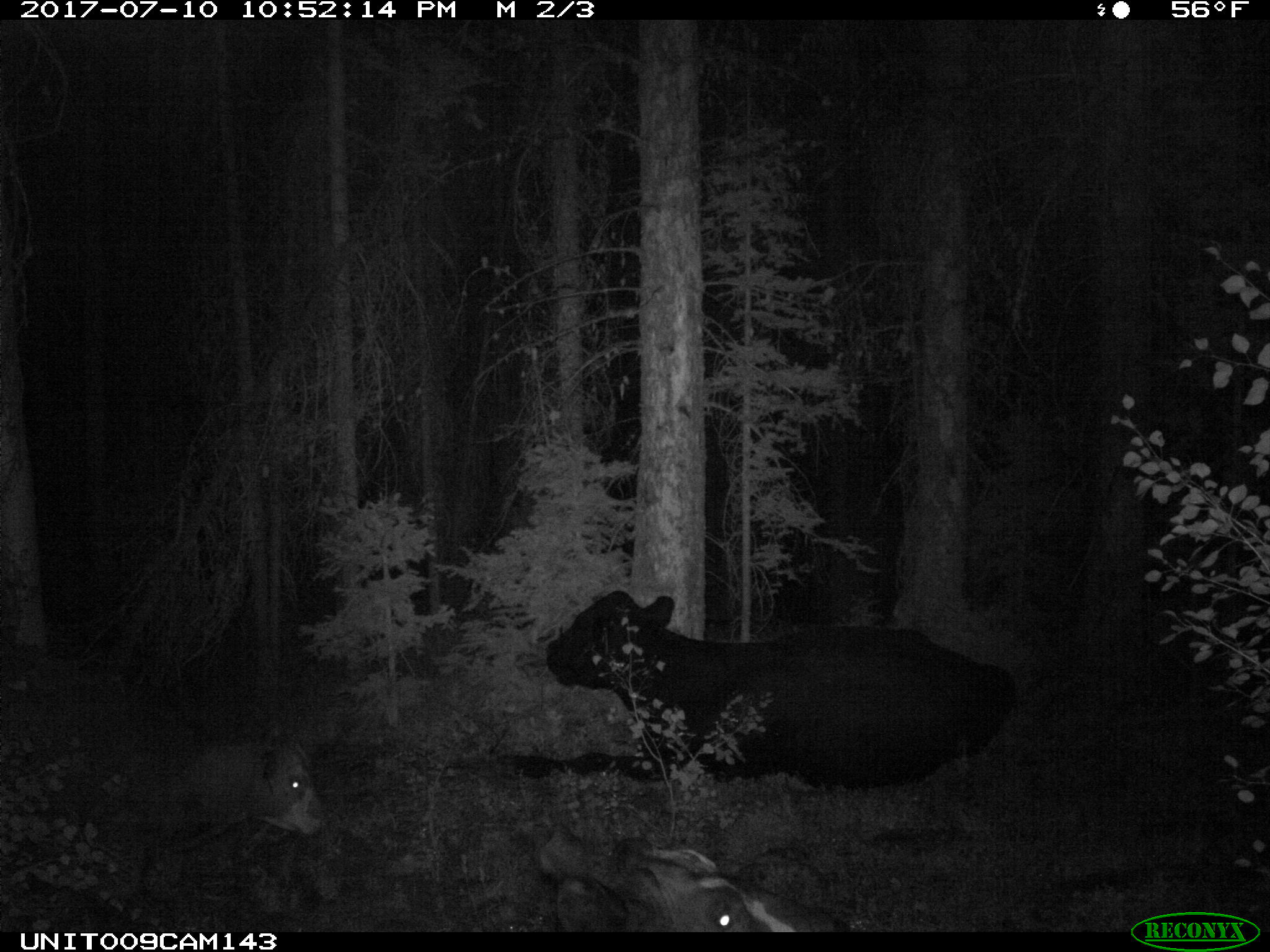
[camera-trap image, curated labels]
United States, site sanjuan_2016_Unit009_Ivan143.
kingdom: Animalia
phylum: Chordata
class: Mammalia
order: Artiodactyla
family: Bovidae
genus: Bos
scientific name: Bos taurus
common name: domestic cow